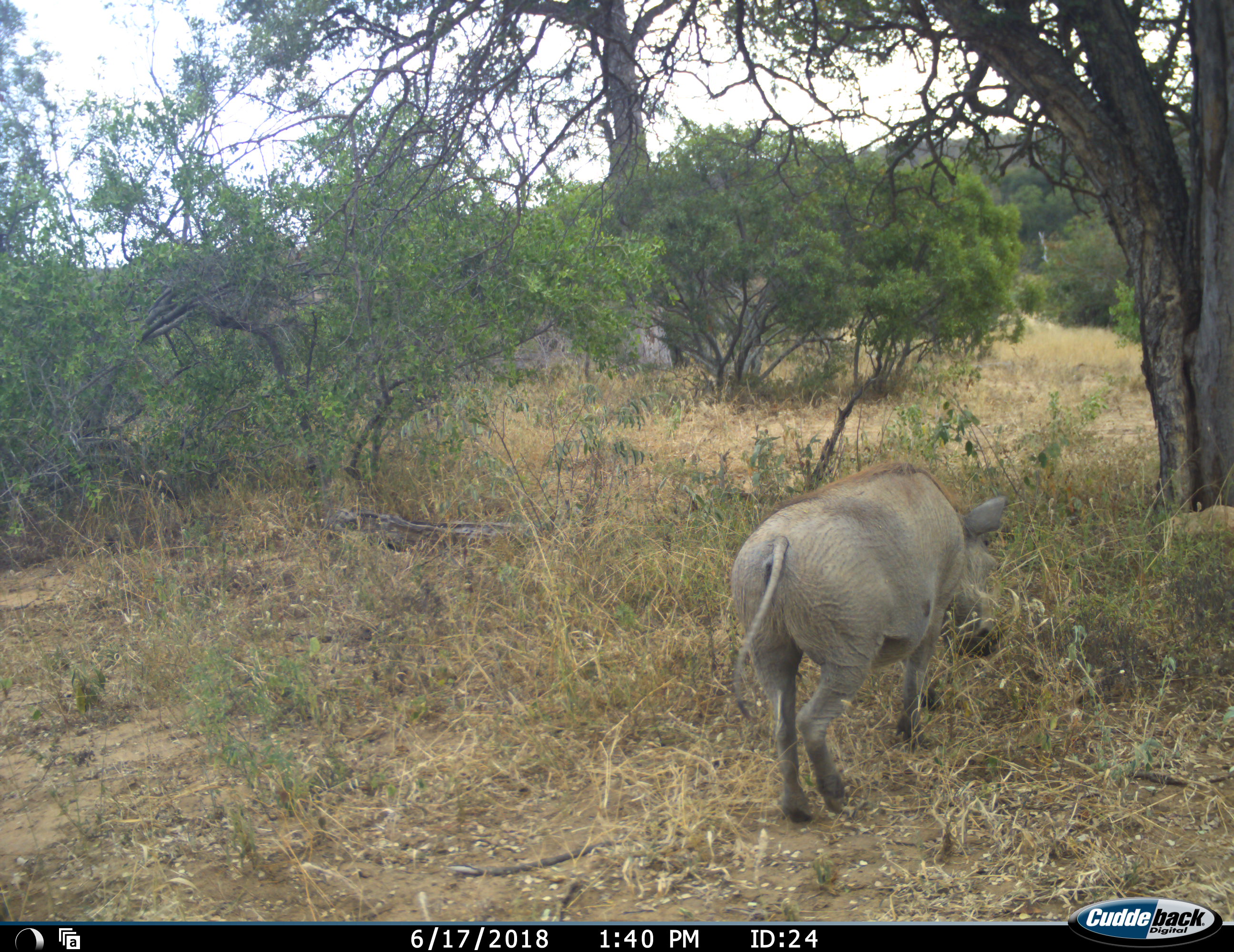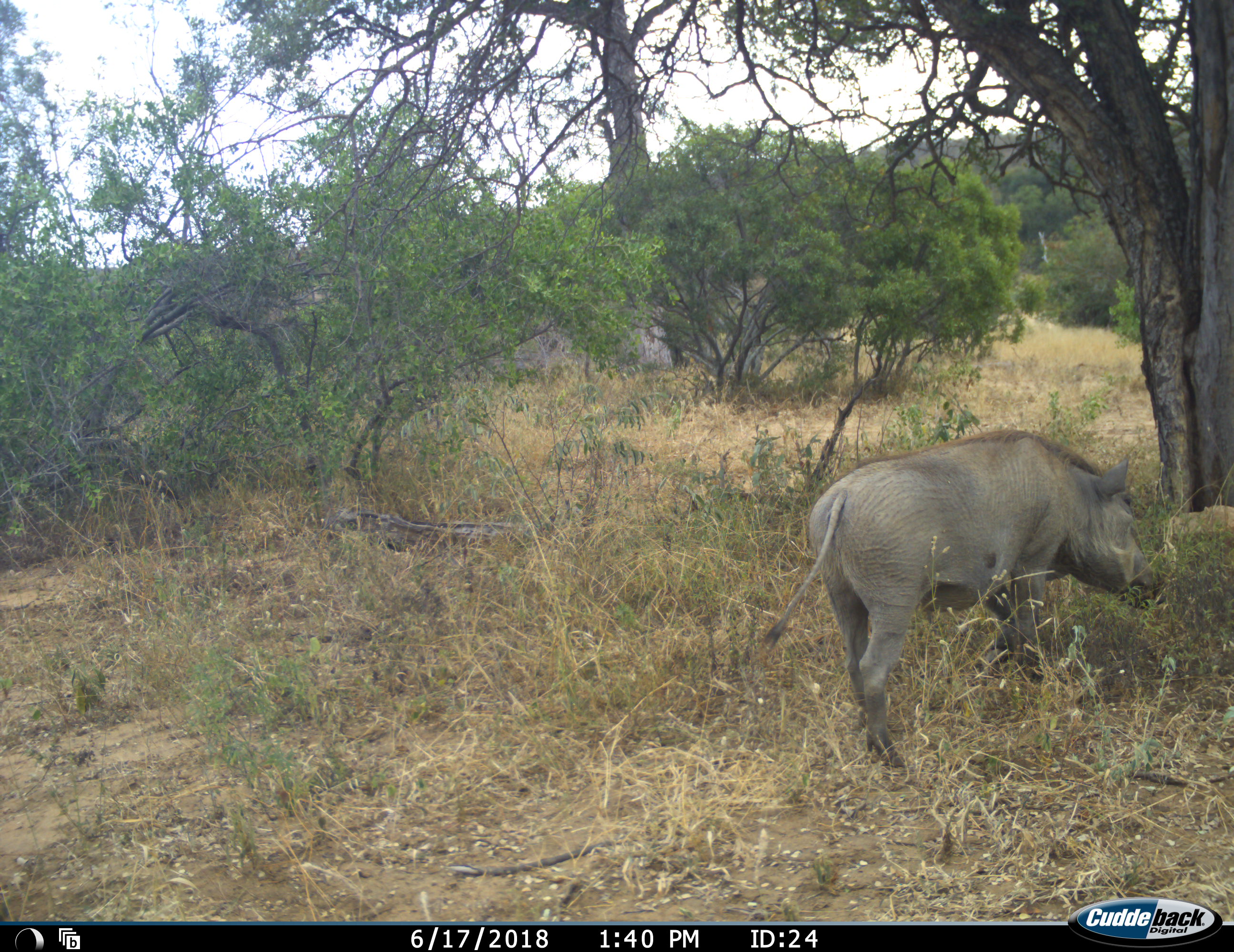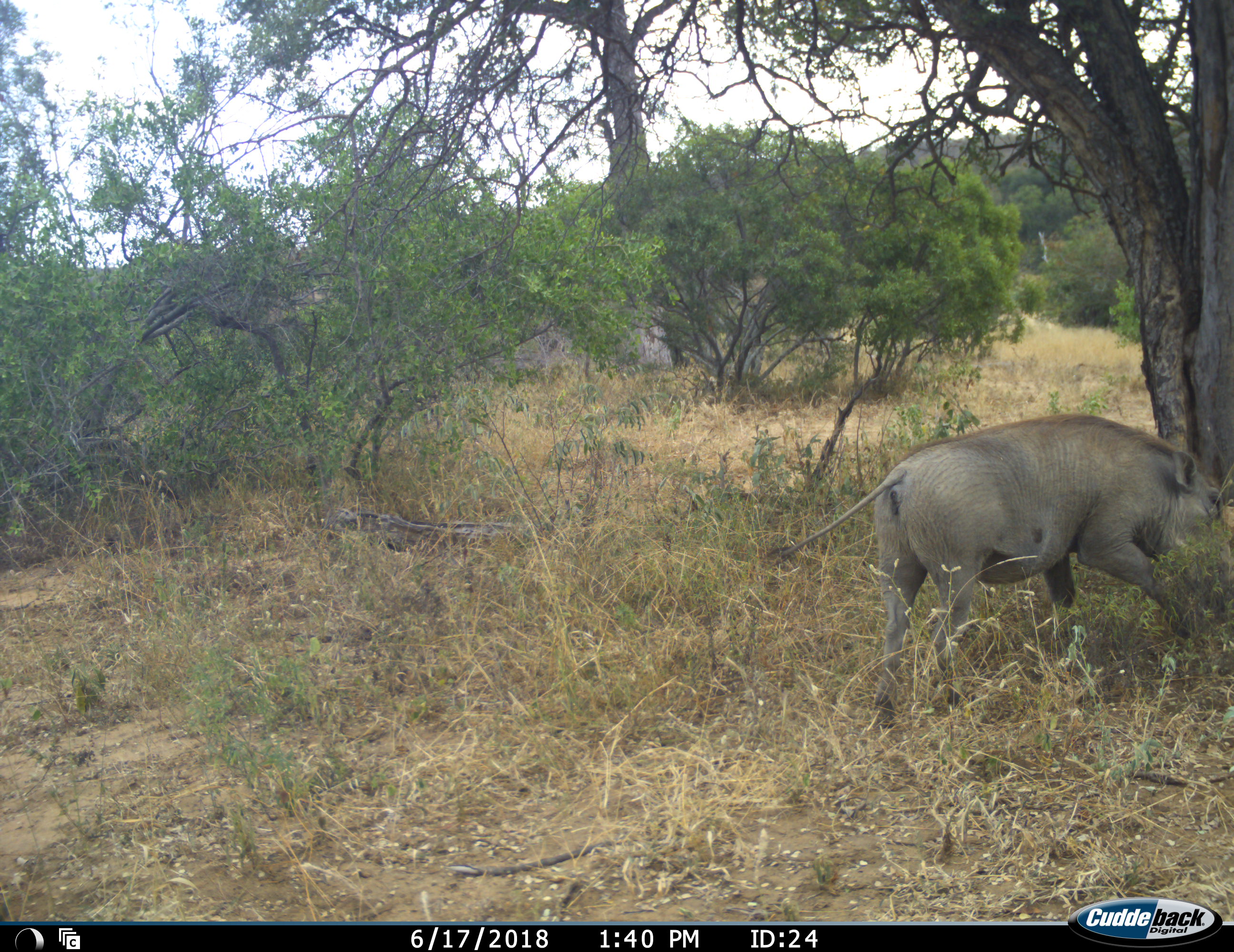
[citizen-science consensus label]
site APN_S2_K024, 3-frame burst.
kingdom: Animalia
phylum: Chordata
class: Mammalia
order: Artiodactyla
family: Suidae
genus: Phacochoerus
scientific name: Phacochoerus africanus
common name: warthog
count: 1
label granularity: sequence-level